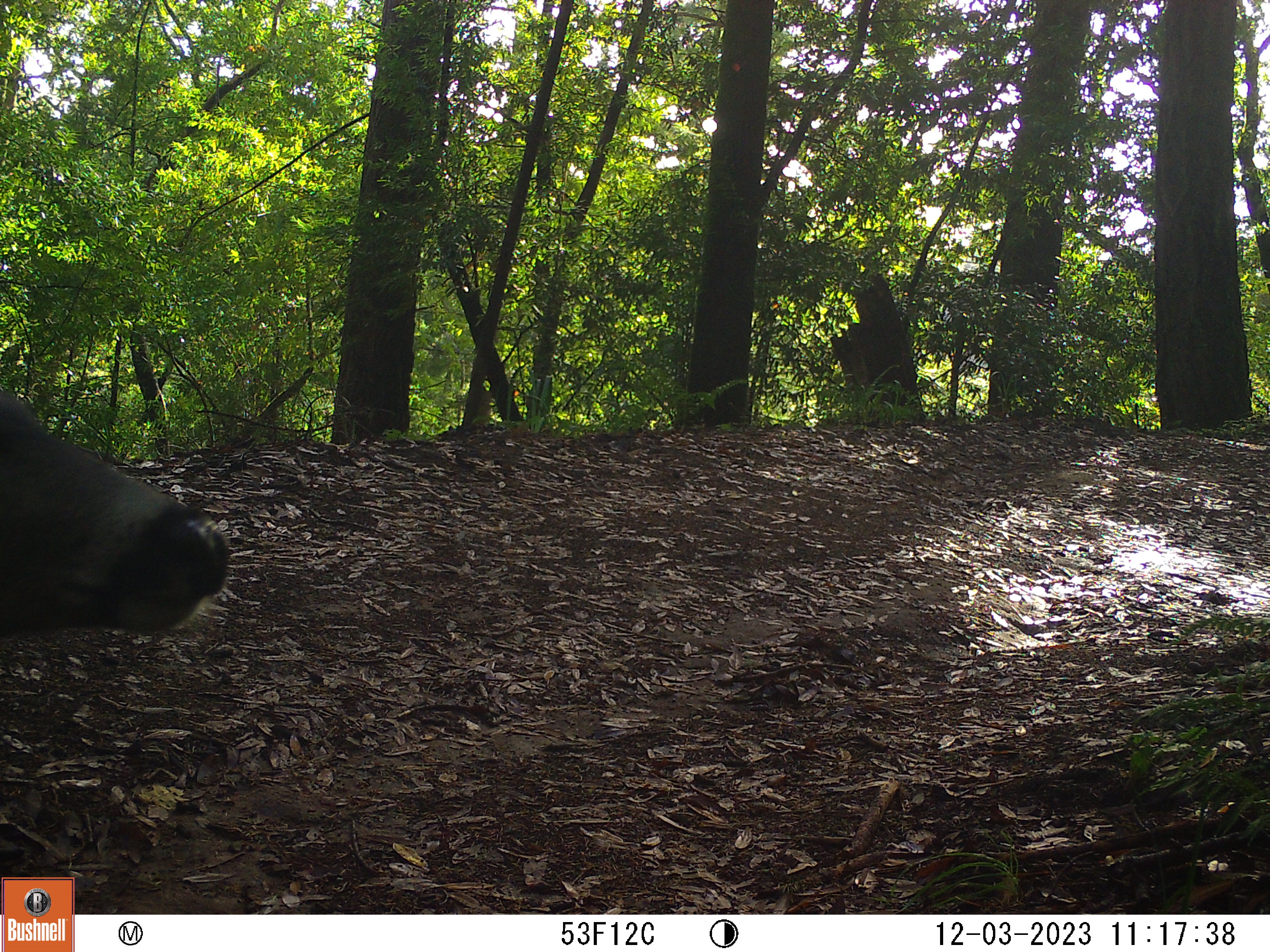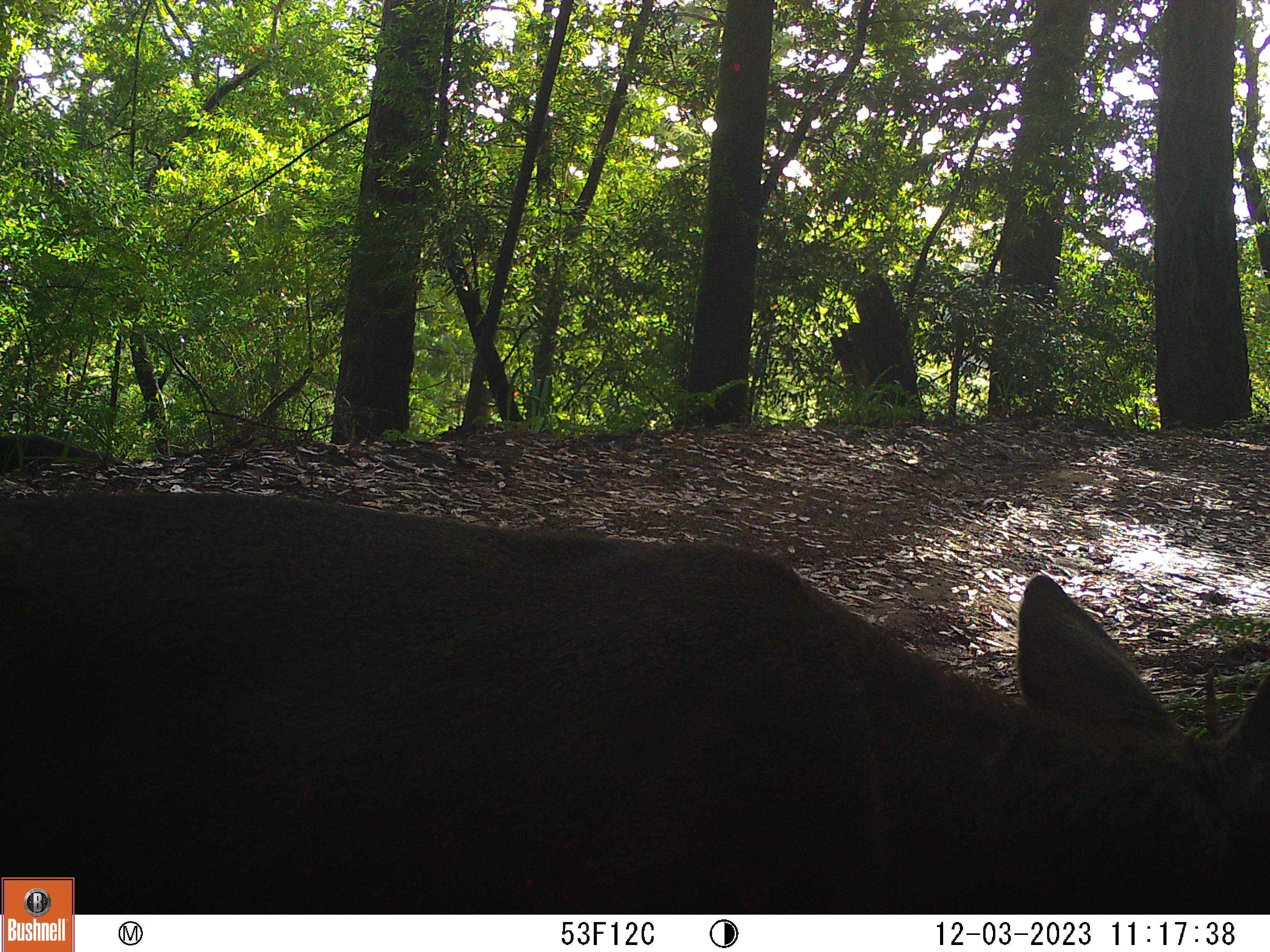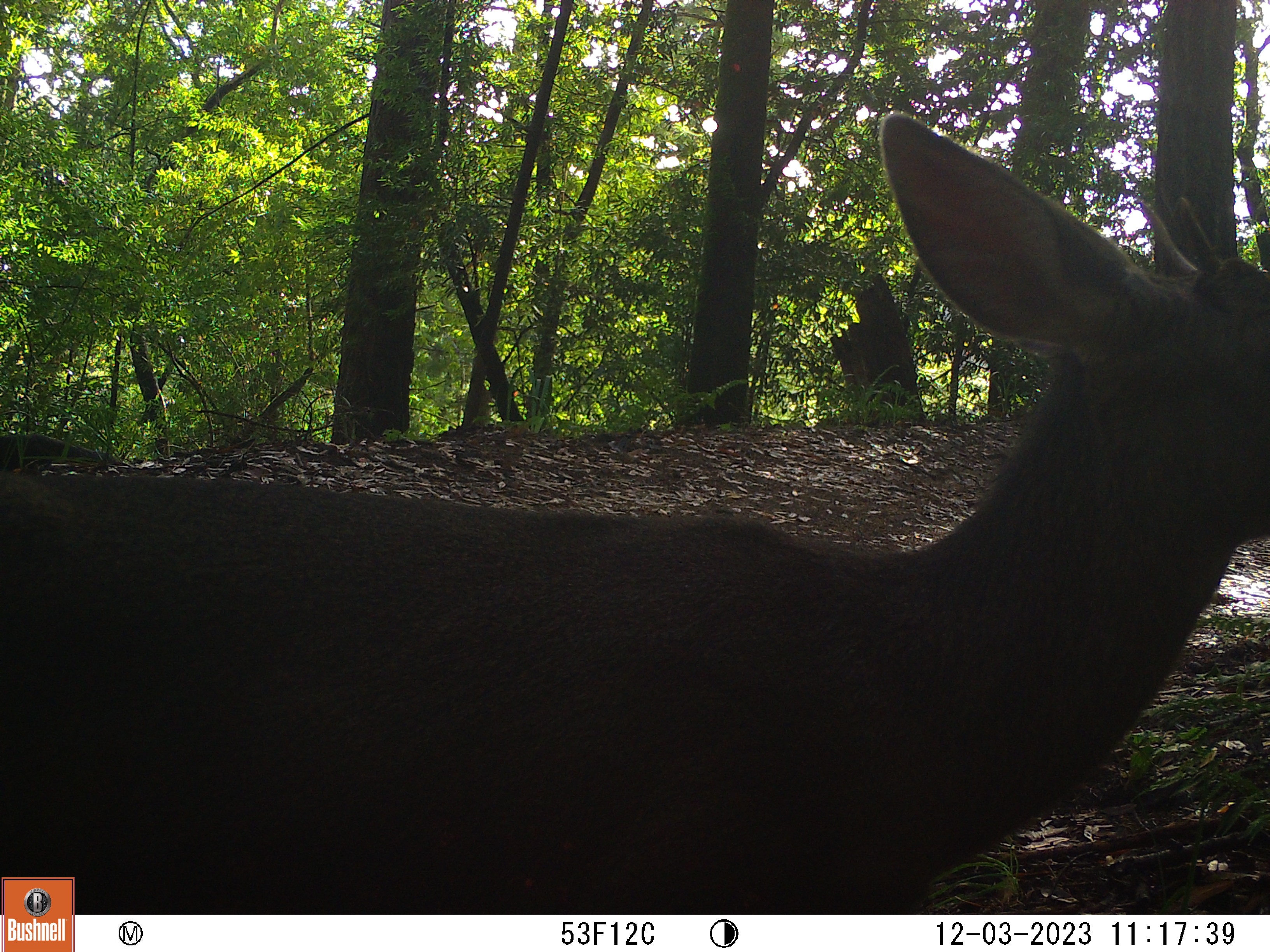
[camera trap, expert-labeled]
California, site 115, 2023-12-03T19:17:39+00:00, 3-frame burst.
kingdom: Animalia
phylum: Chordata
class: Mammalia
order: Artiodactyla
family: Cervidae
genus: Odocoileus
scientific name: Odocoileus hemionus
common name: mule deer